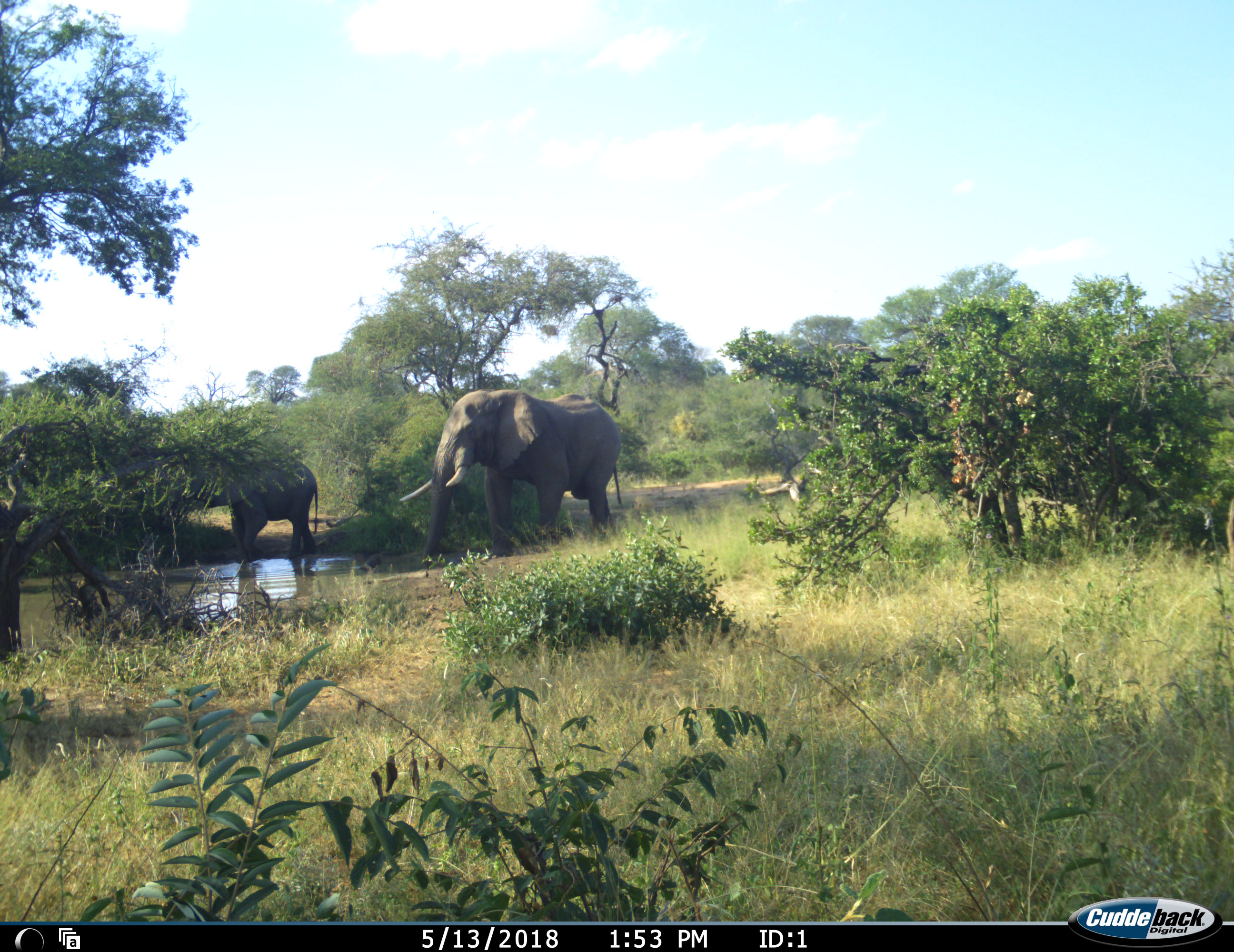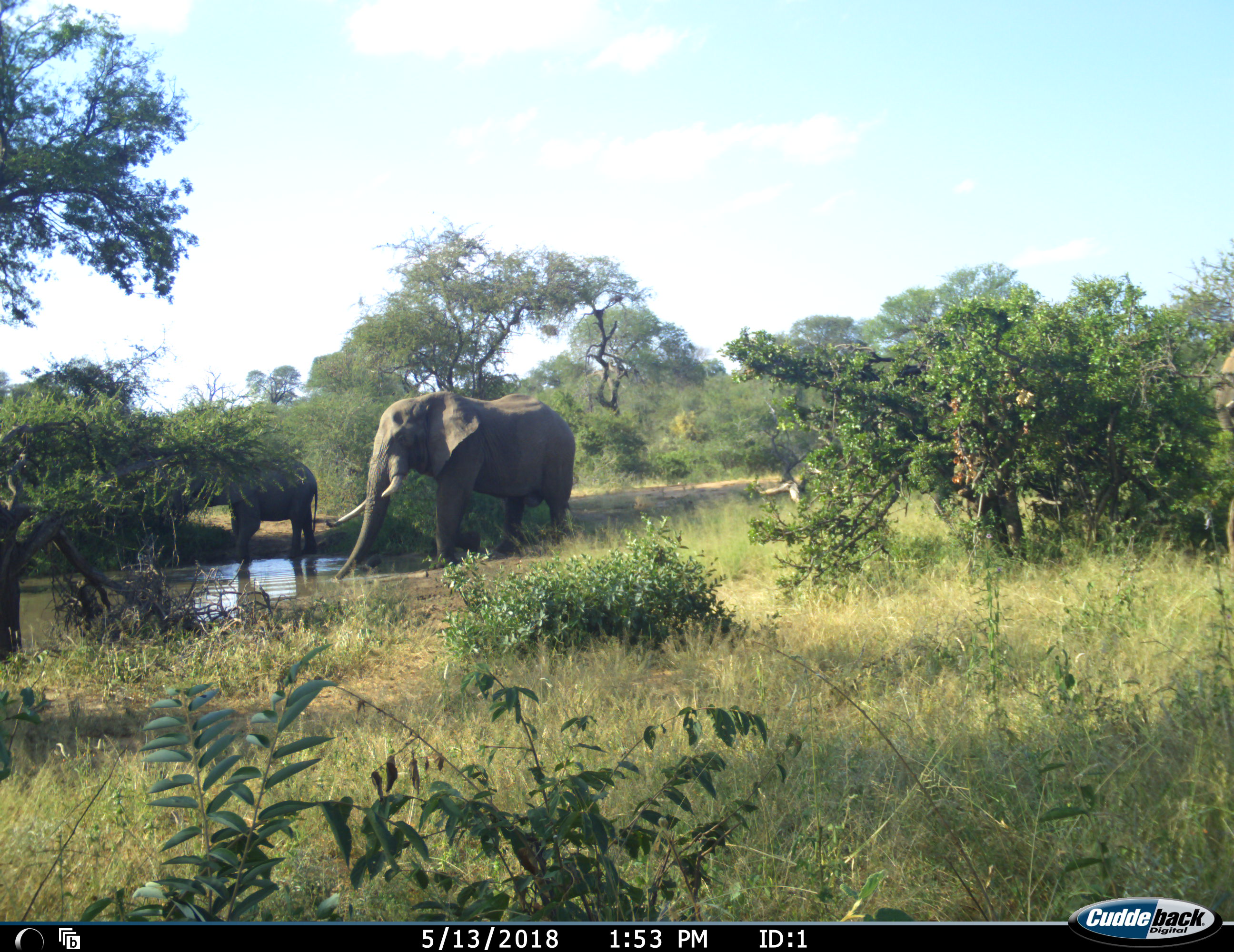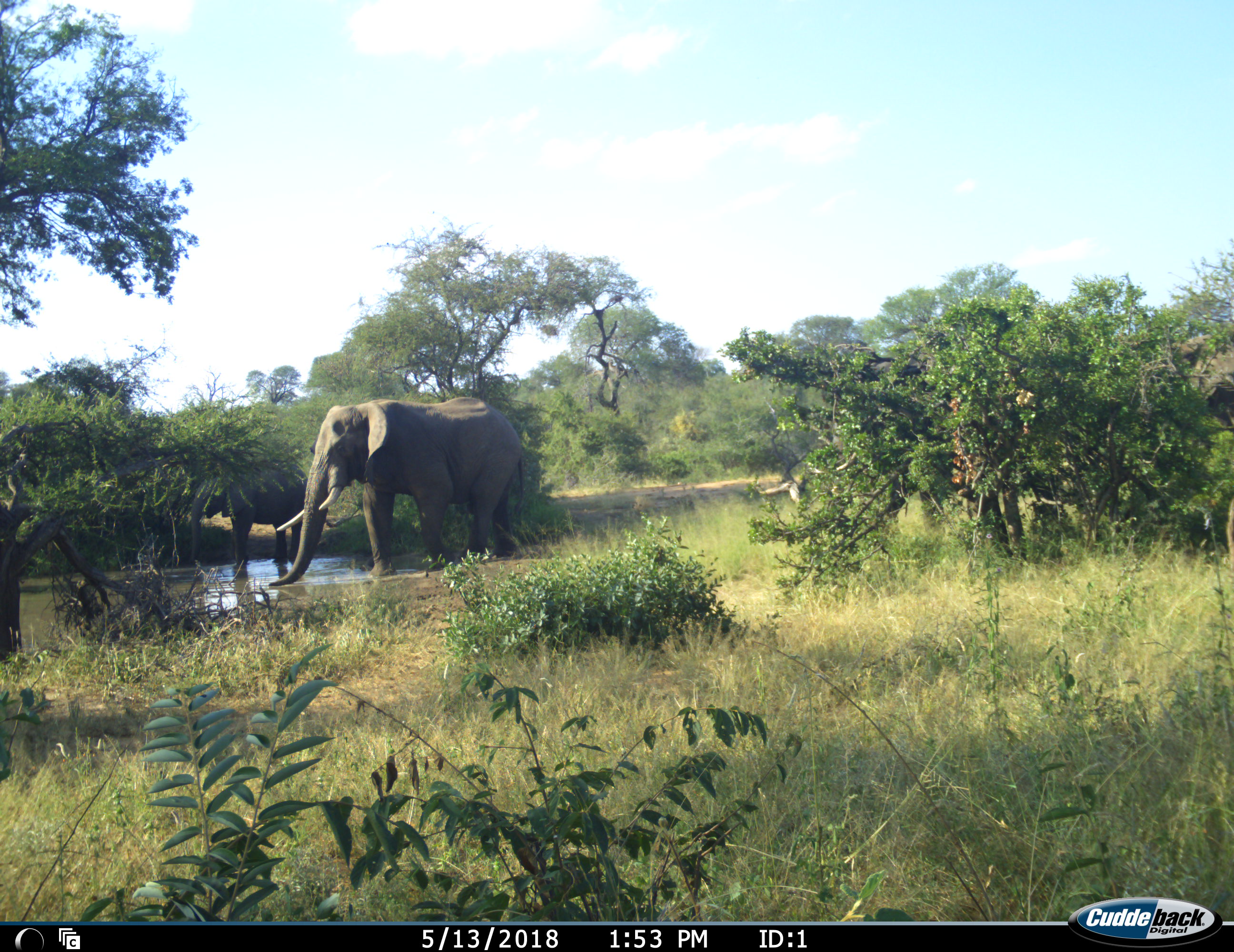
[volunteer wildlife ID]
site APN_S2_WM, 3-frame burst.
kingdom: Animalia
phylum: Chordata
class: Mammalia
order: Proboscidea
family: Elephantidae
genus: Loxodonta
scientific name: Loxodonta africana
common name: african bush elephant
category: elephant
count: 4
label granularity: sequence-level